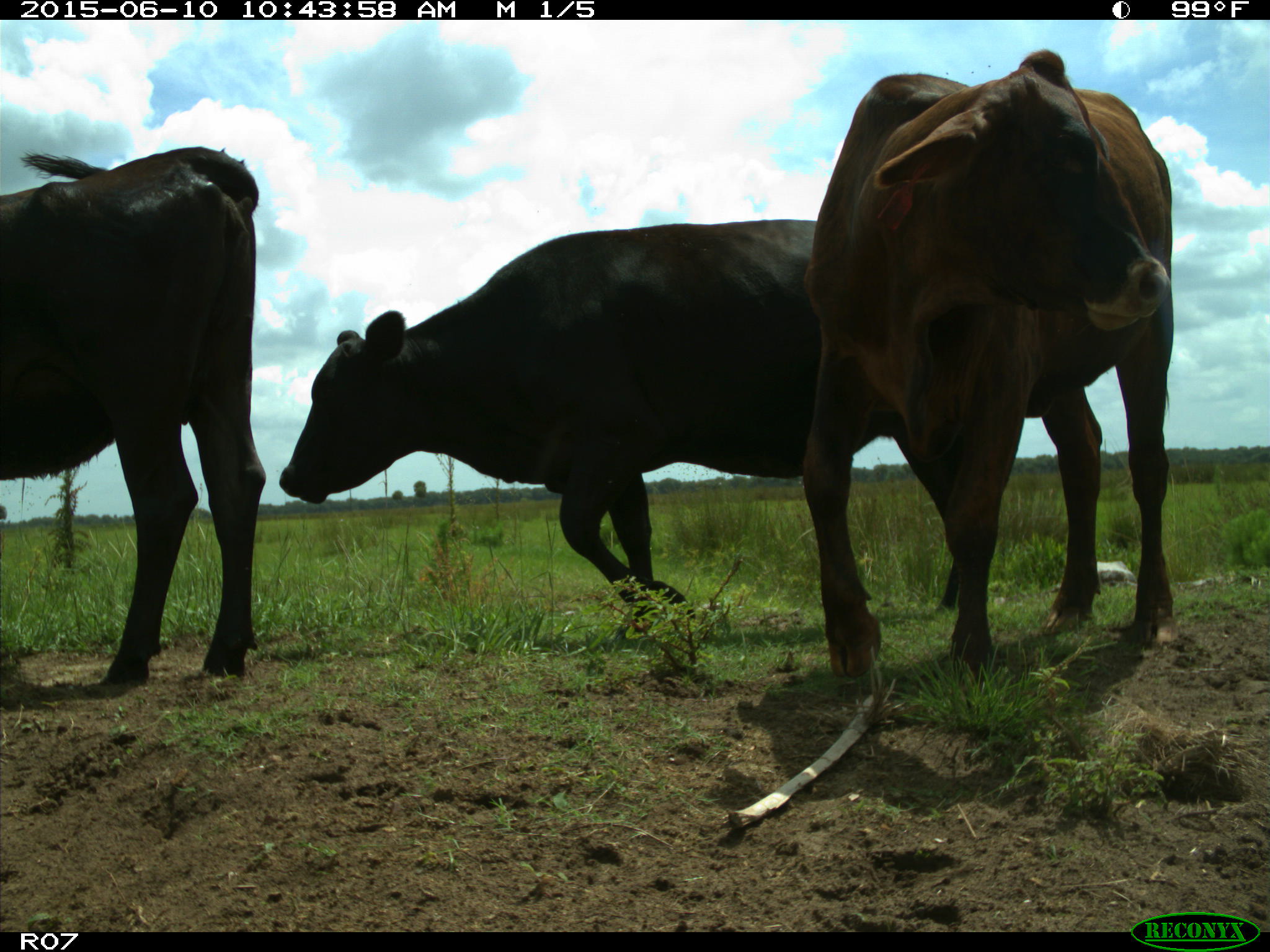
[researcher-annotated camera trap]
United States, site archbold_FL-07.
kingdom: Animalia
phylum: Chordata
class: Mammalia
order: Artiodactyla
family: Bovidae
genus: Bos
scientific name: Bos taurus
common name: domestic cow